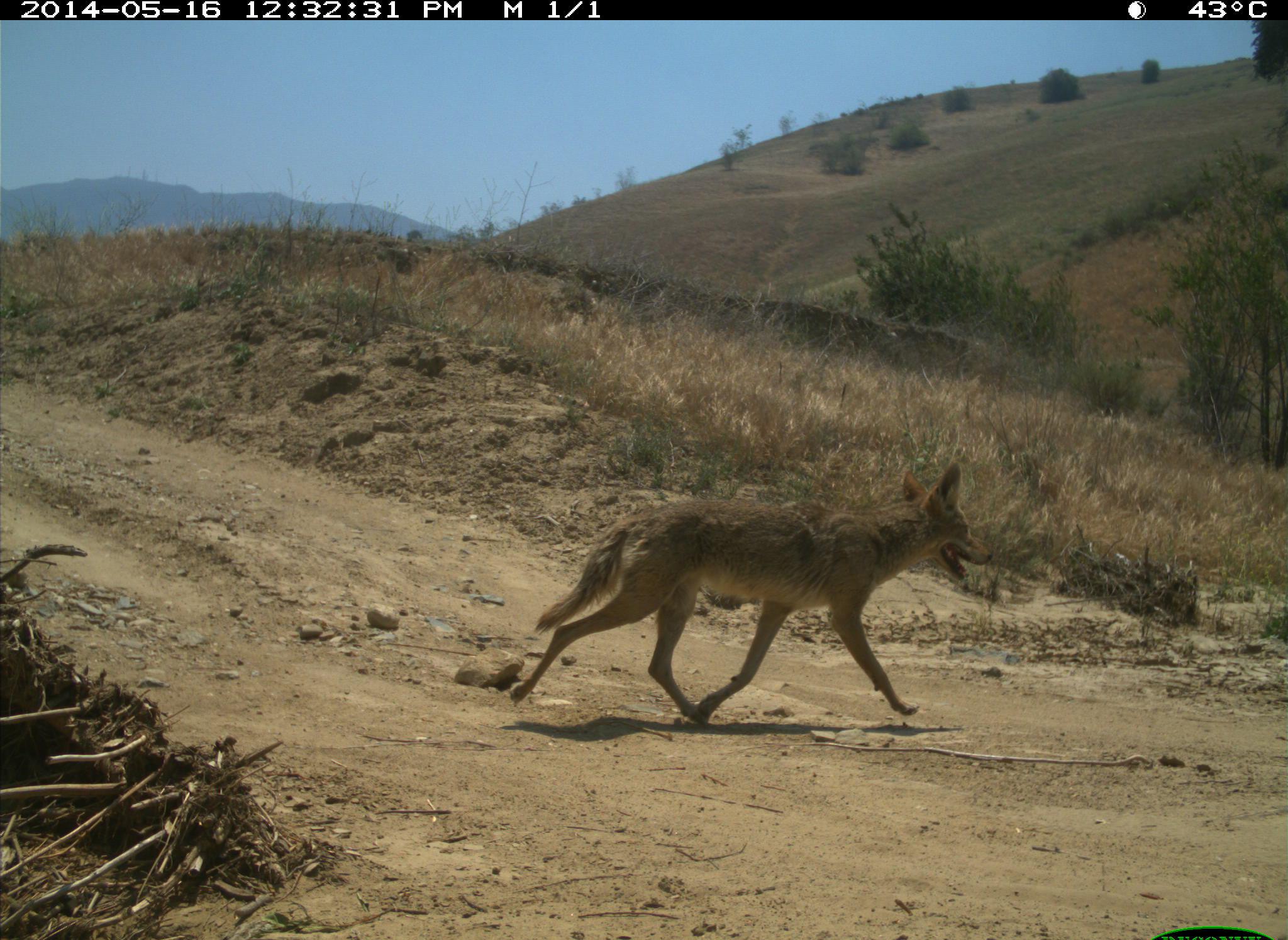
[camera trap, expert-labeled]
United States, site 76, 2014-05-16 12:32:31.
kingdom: Animalia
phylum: Chordata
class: Mammalia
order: Carnivora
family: Canidae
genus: Canis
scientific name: Canis latrans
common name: coyote